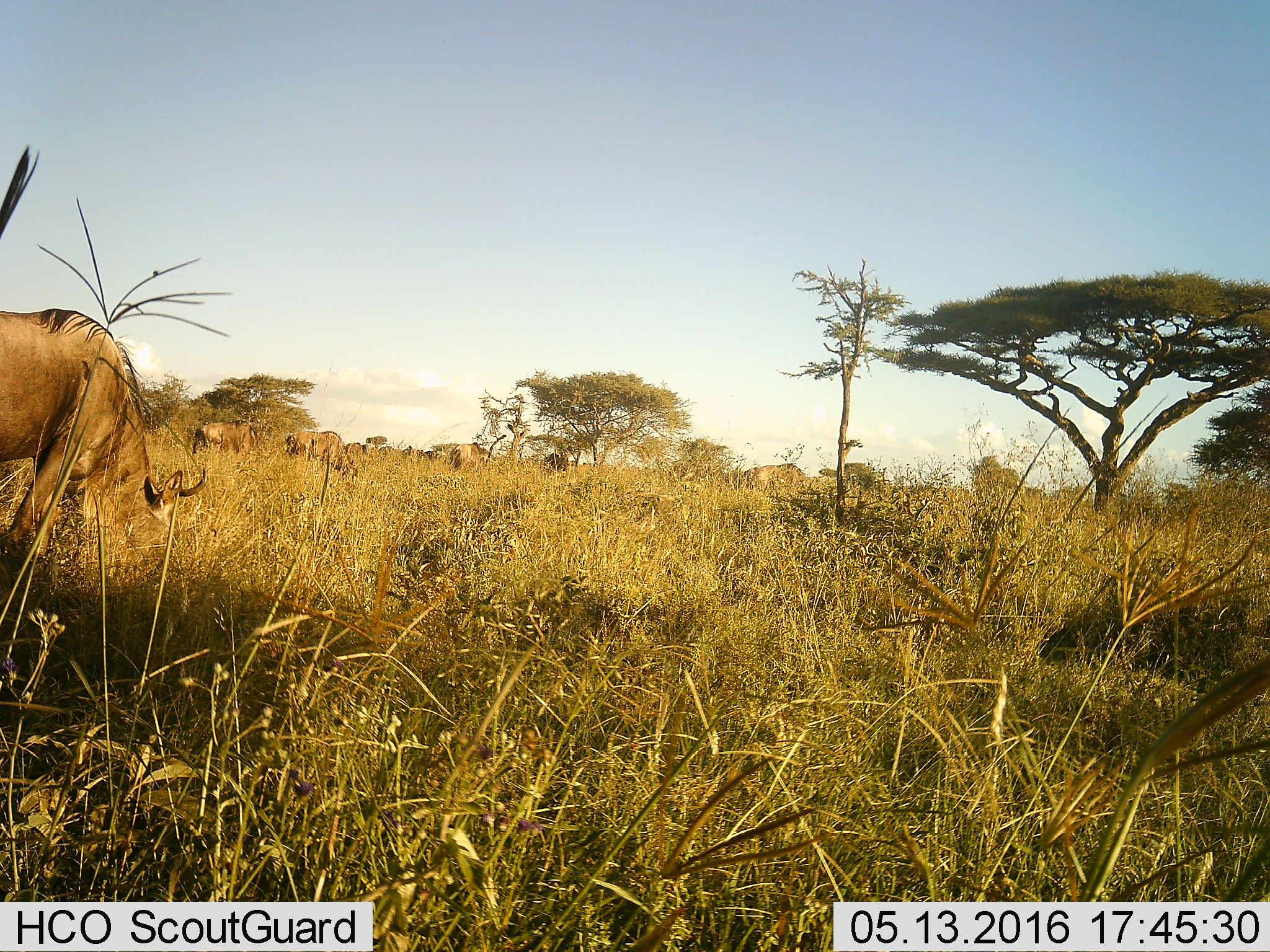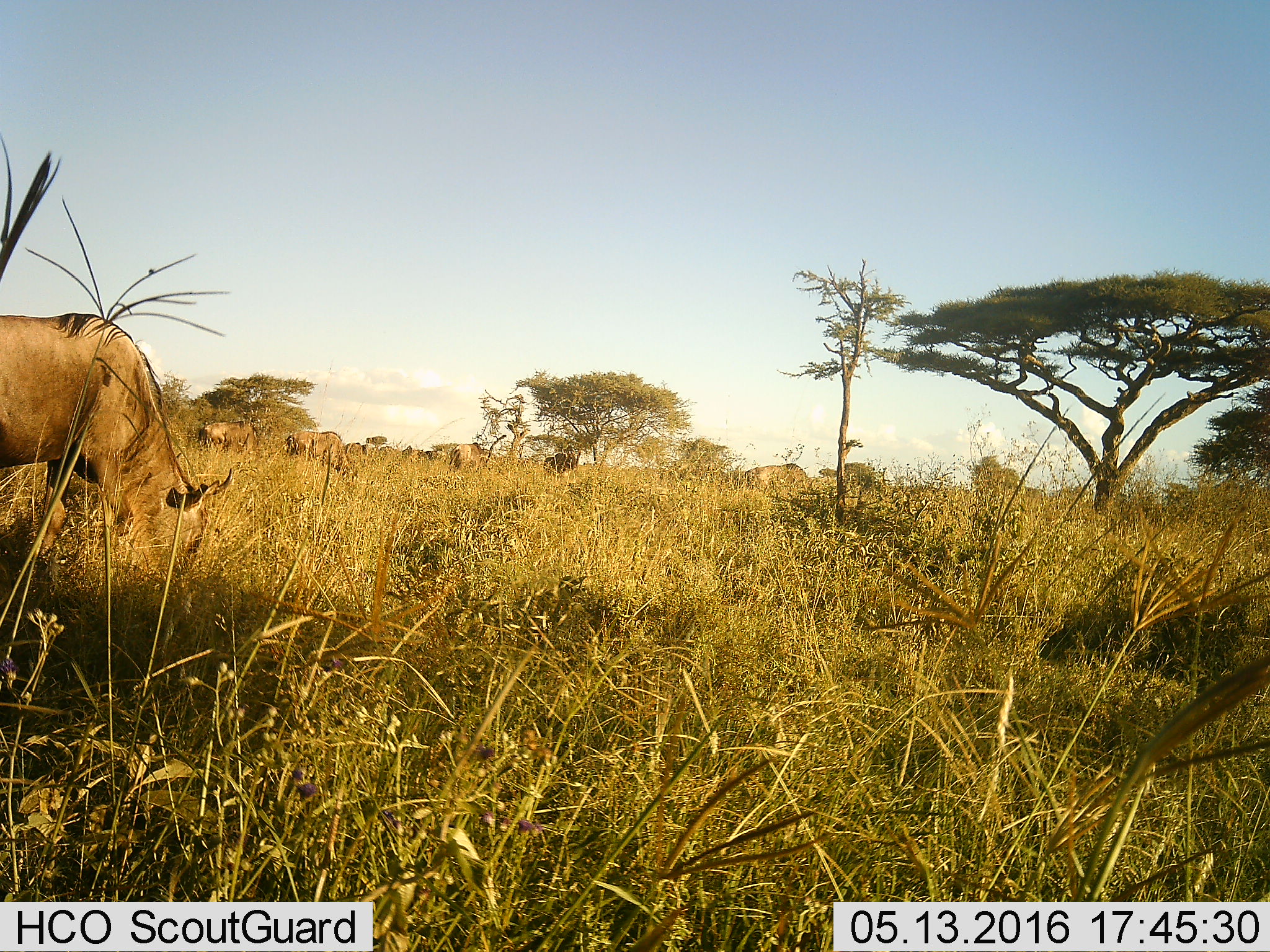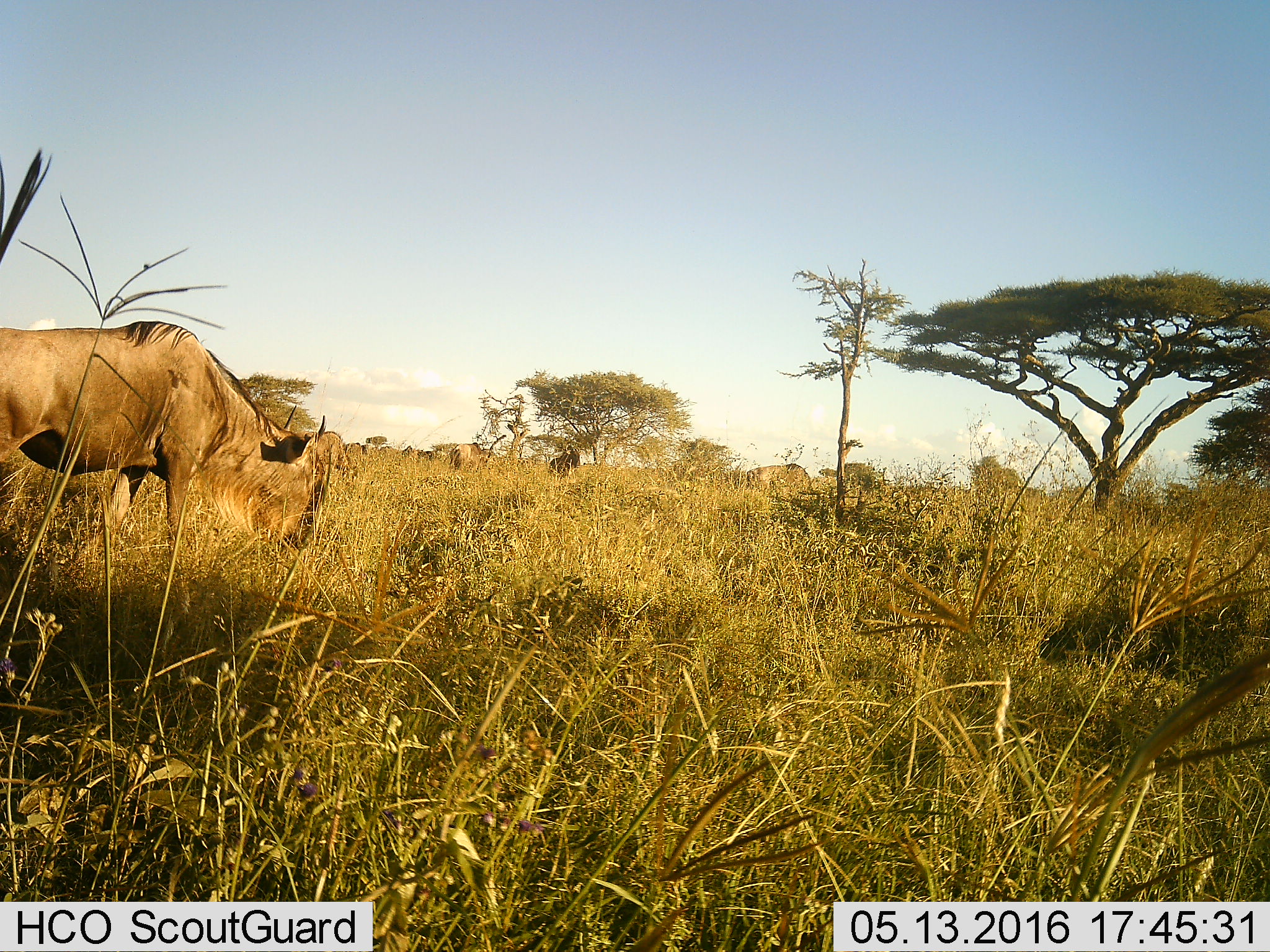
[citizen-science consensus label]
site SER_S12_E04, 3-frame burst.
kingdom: Animalia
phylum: Chordata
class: Mammalia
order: Artiodactyla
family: Bovidae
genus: Connochaetes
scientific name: Connochaetes taurinus taurinus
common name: blue wildebeest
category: wildebeestblue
Wildebeestblue (blue wildebeest) (Connochaetes taurinus taurinus), count 11-50. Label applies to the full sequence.